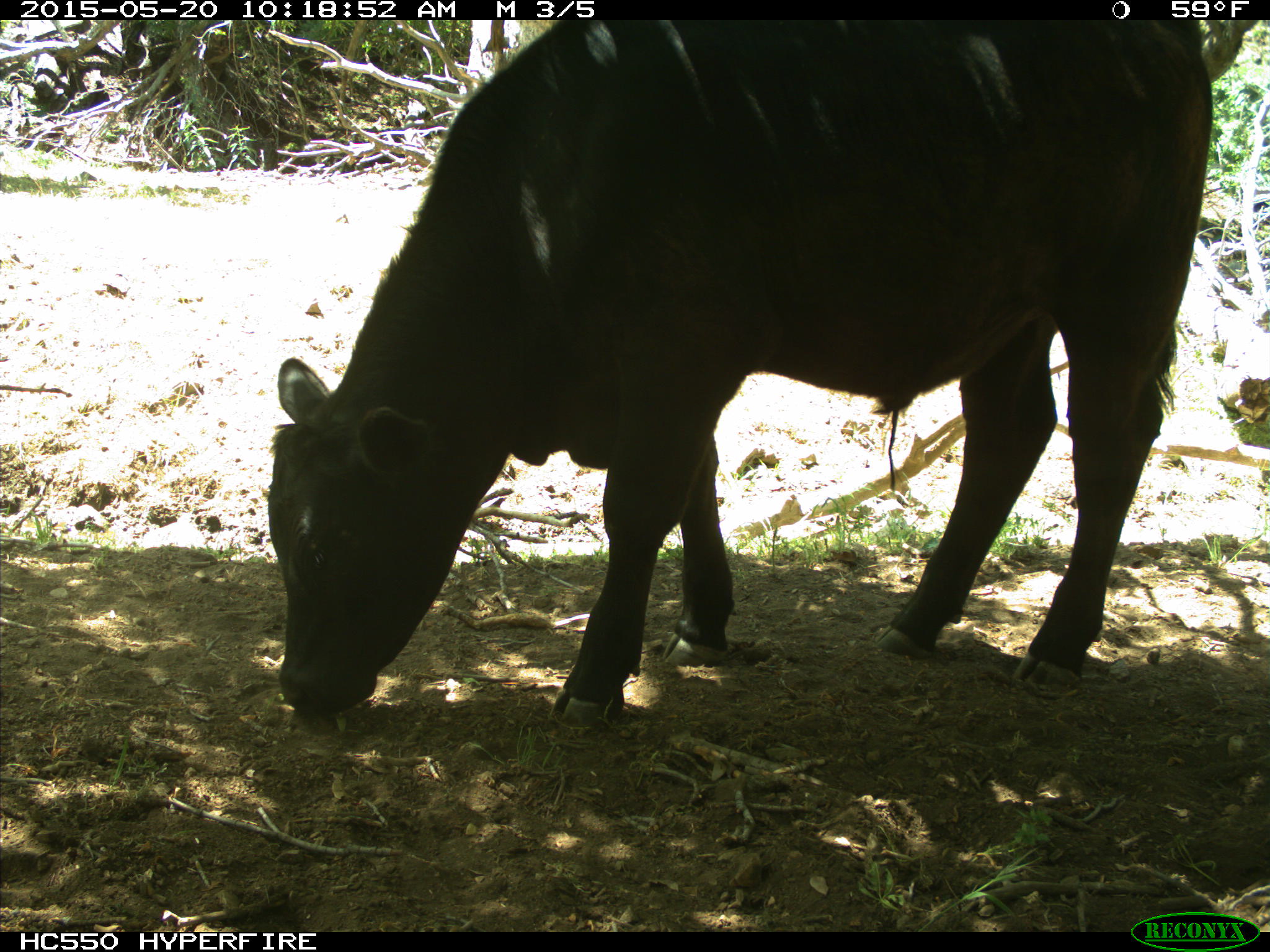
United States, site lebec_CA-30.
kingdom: Animalia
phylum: Chordata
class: Mammalia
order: Artiodactyla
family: Bovidae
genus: Bos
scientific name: Bos taurus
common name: domestic cow